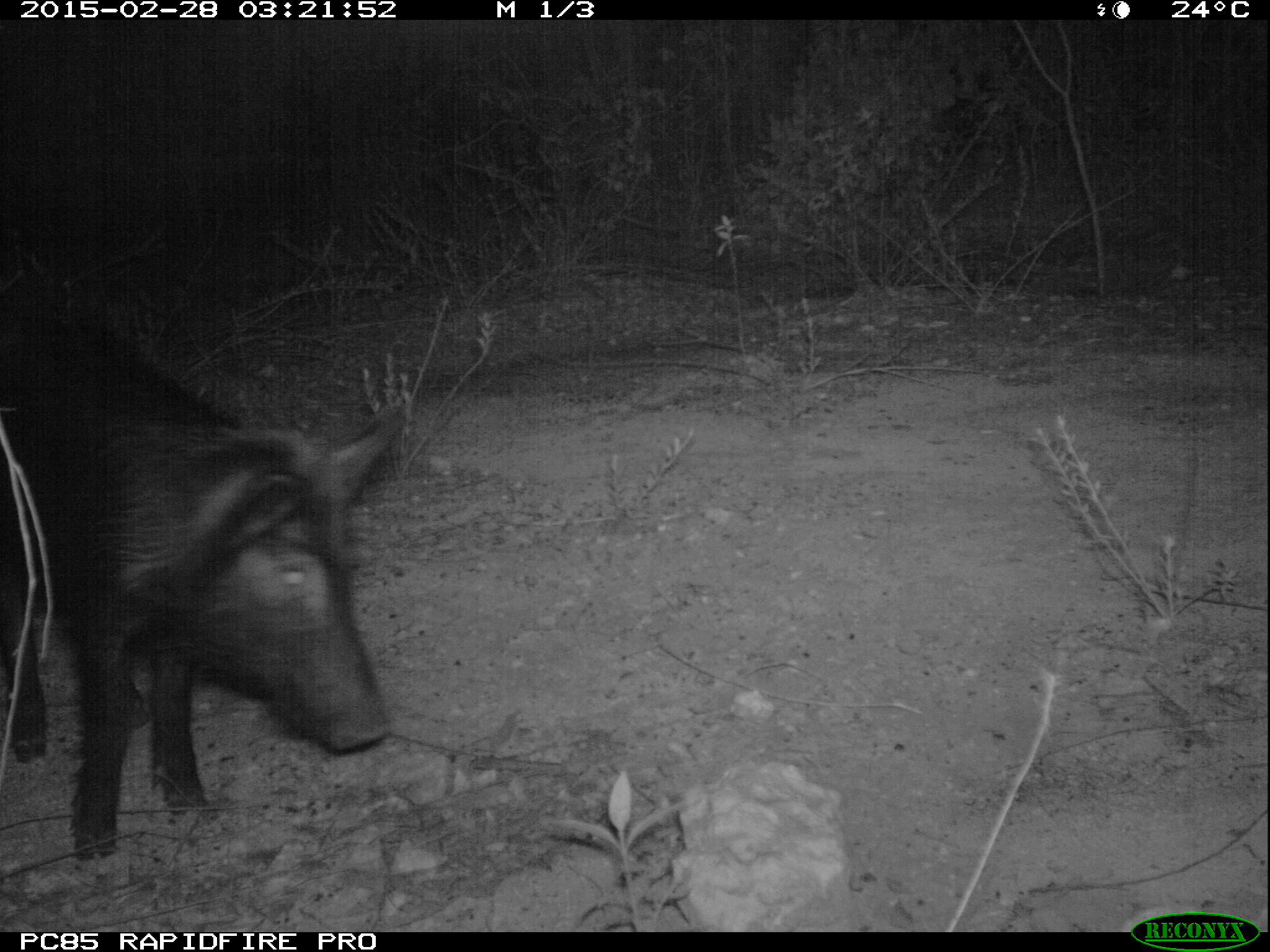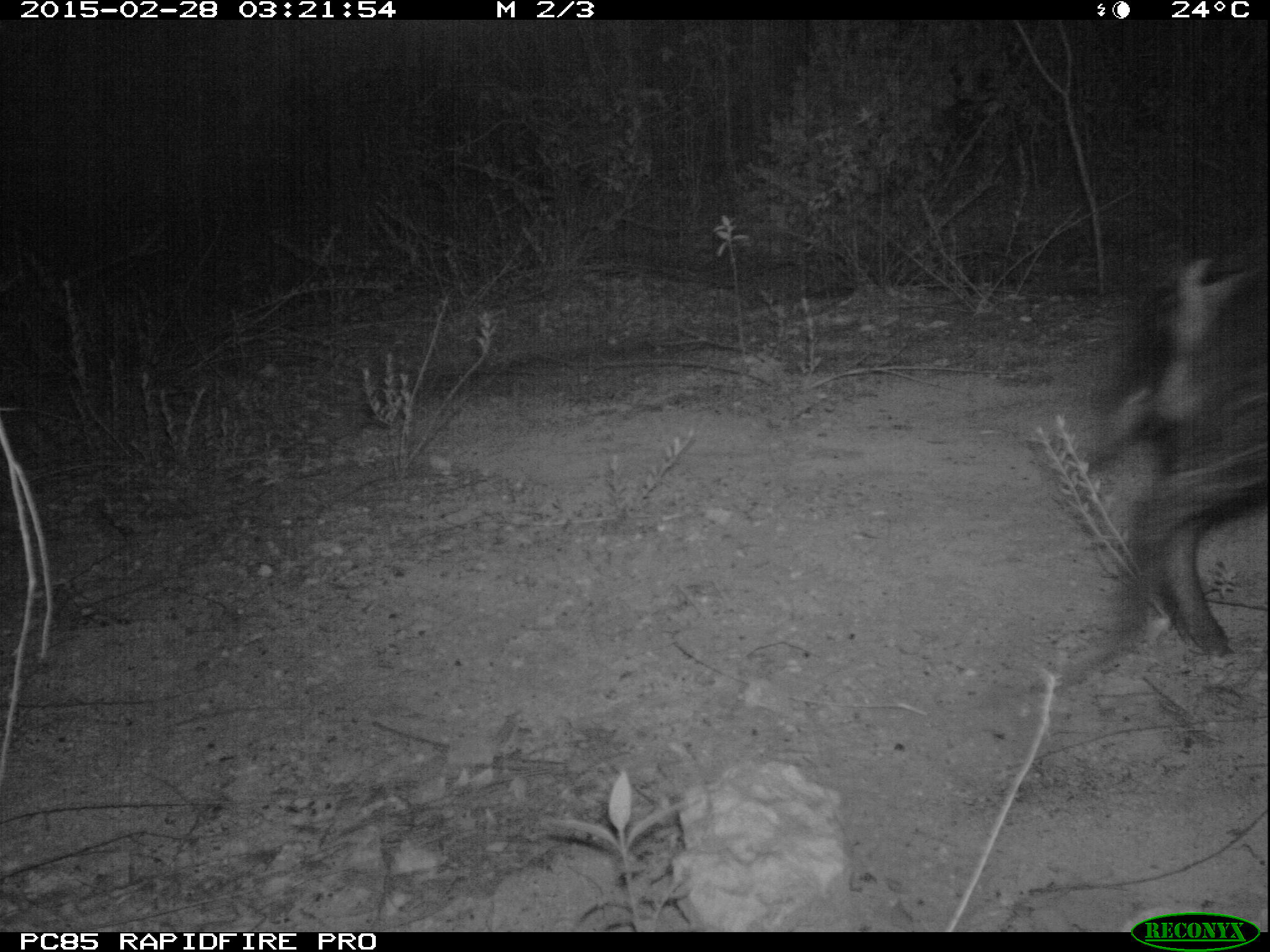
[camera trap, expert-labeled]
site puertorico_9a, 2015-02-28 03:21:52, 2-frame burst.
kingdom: Animalia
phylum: Chordata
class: Mammalia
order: Artiodactyla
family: Suidae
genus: Sus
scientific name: Sus scrofa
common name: pig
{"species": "pig (Sus scrofa)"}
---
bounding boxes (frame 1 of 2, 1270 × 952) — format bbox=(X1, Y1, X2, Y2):
pig: bbox=(3, 312, 427, 860)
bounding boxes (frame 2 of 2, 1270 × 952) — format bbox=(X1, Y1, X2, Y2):
pig: bbox=(1085, 249, 1270, 662)